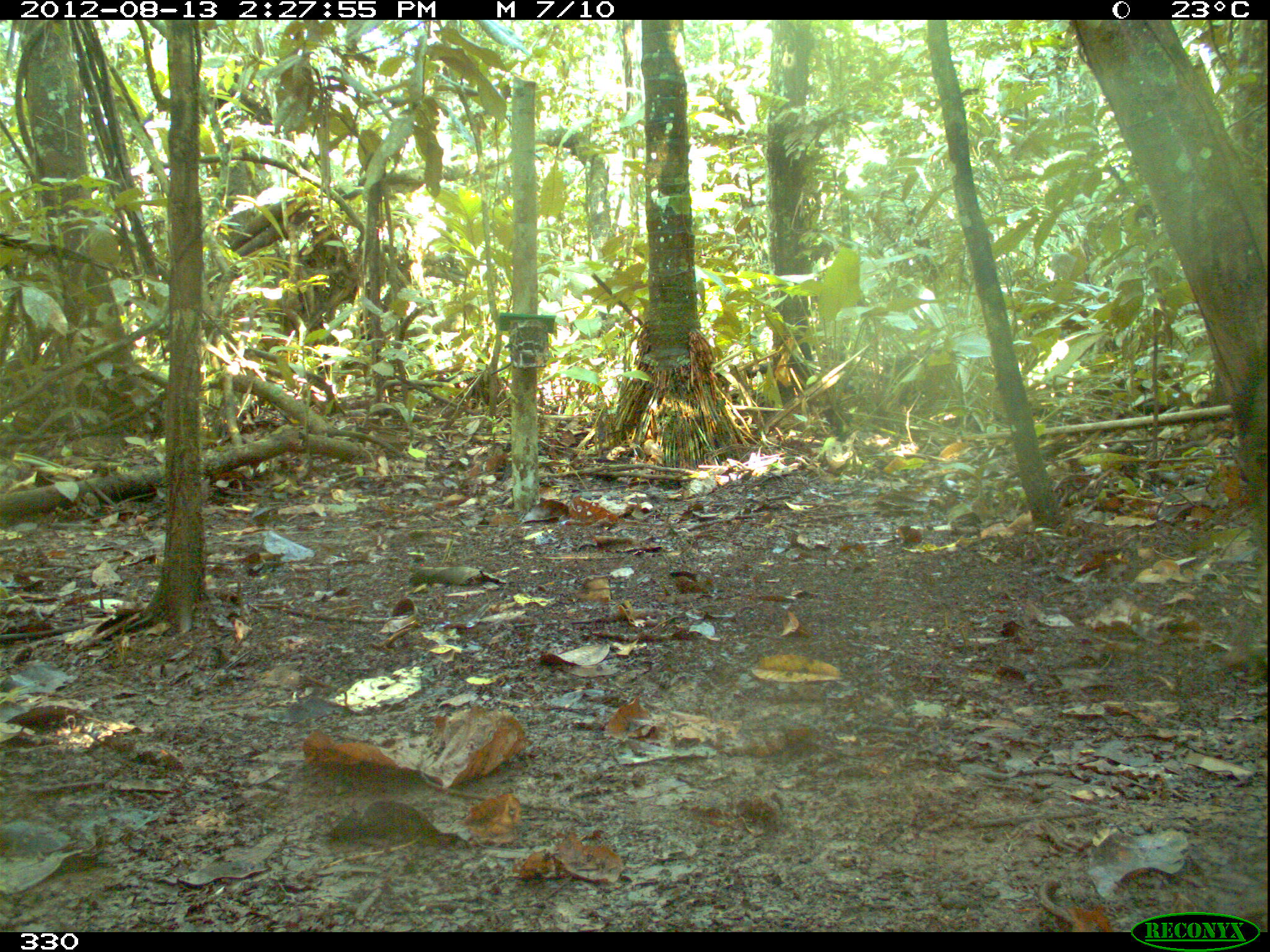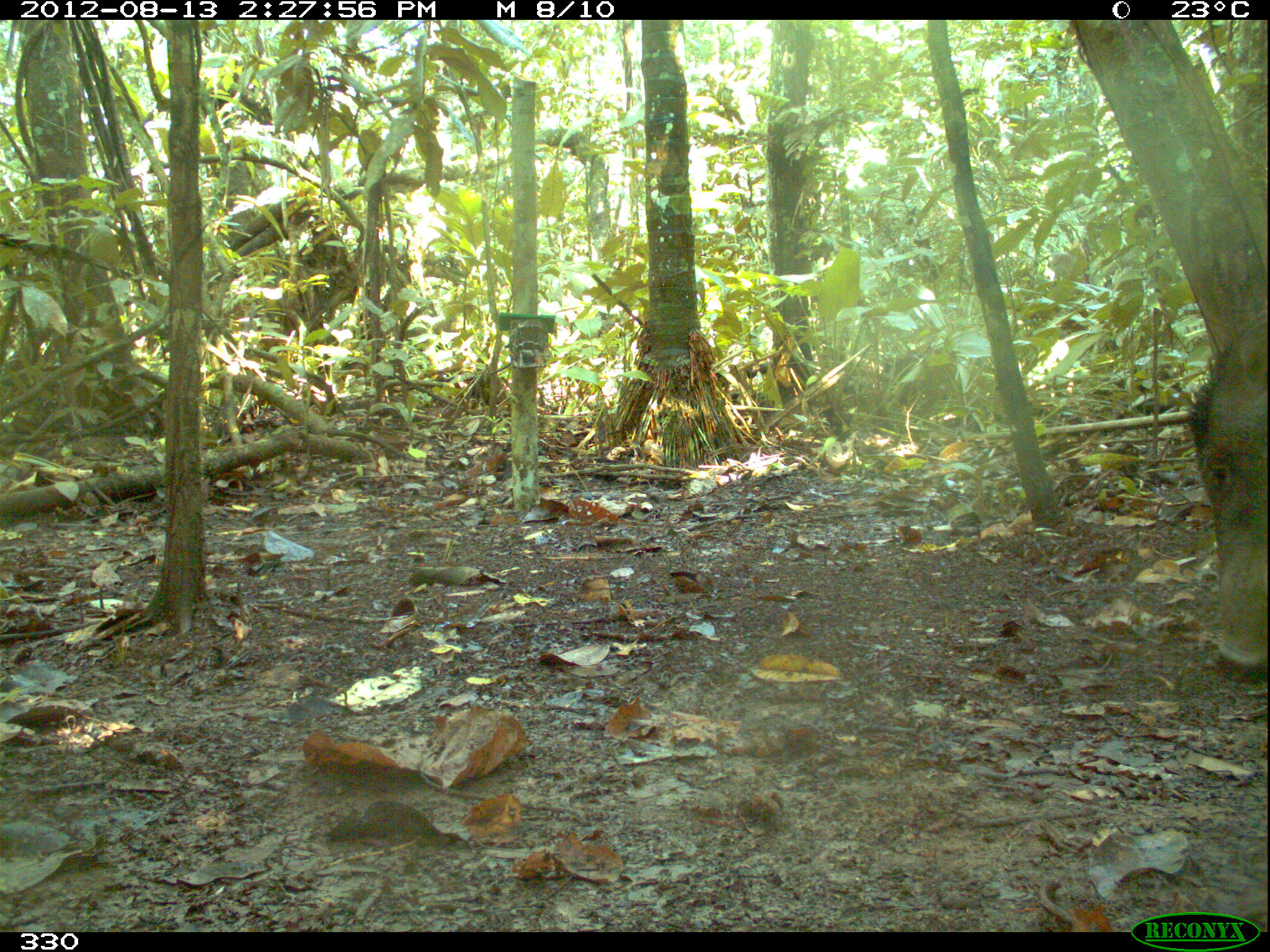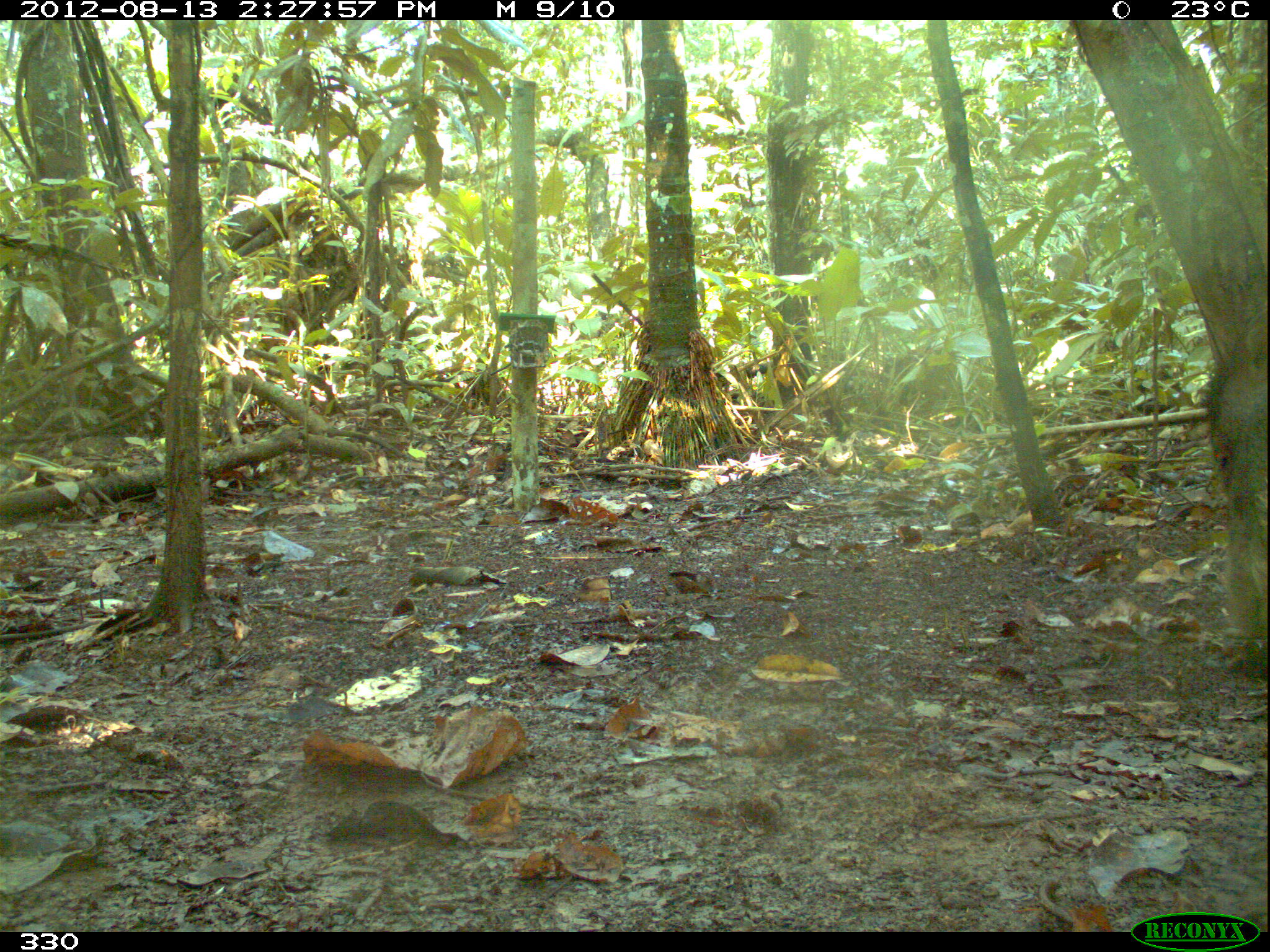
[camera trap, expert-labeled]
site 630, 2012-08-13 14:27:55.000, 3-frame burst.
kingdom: Animalia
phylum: Chordata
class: Mammalia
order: Artiodactyla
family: Tayassuidae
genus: Tayassu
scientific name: Tayassu pecari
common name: white-lipped peccary